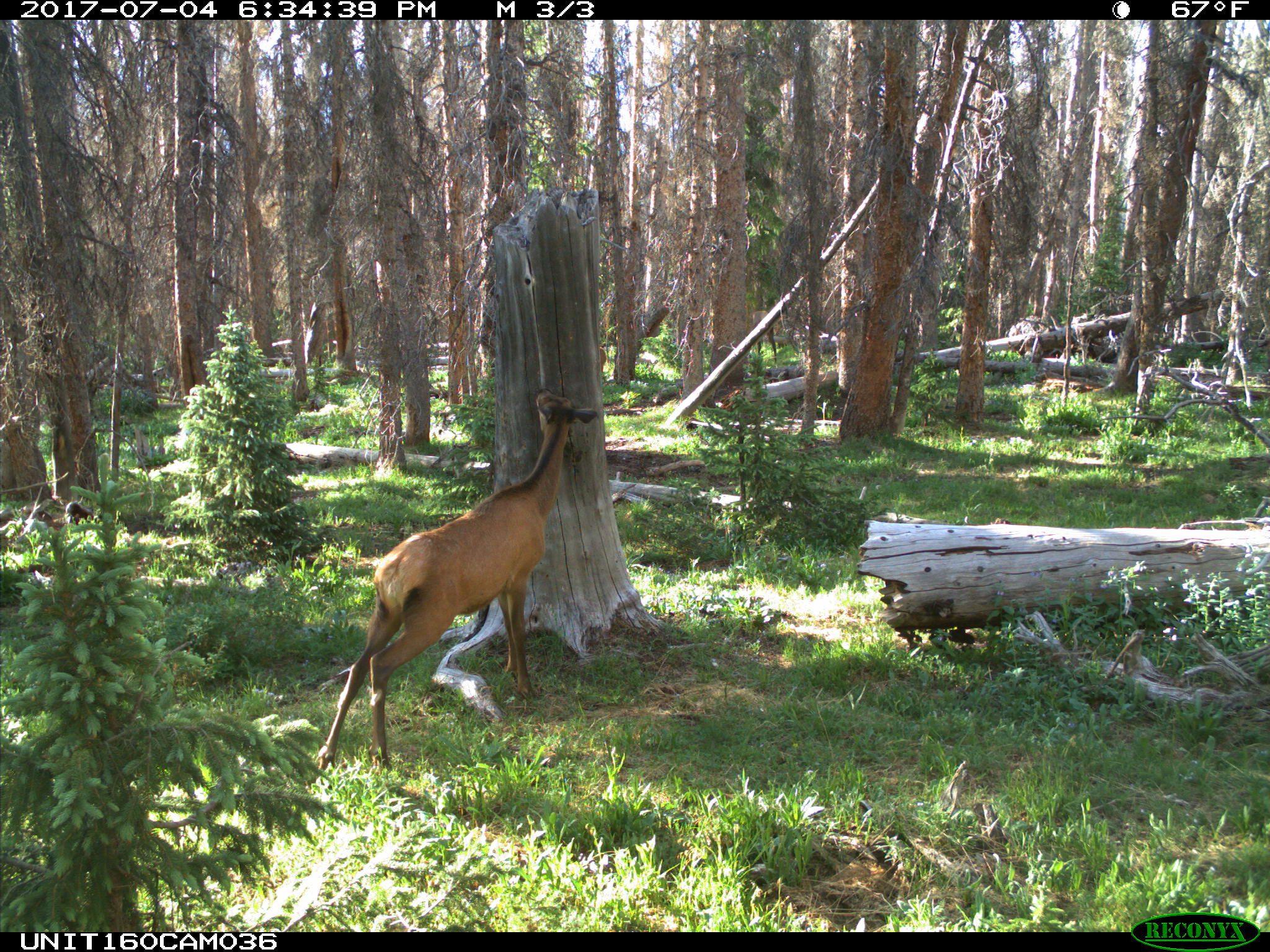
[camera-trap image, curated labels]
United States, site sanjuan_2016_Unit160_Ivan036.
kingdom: Animalia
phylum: Chordata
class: Mammalia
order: Artiodactyla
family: Cervidae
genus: Cervus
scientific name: Cervus elaphus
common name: red deer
Cervus elaphus (red deer).